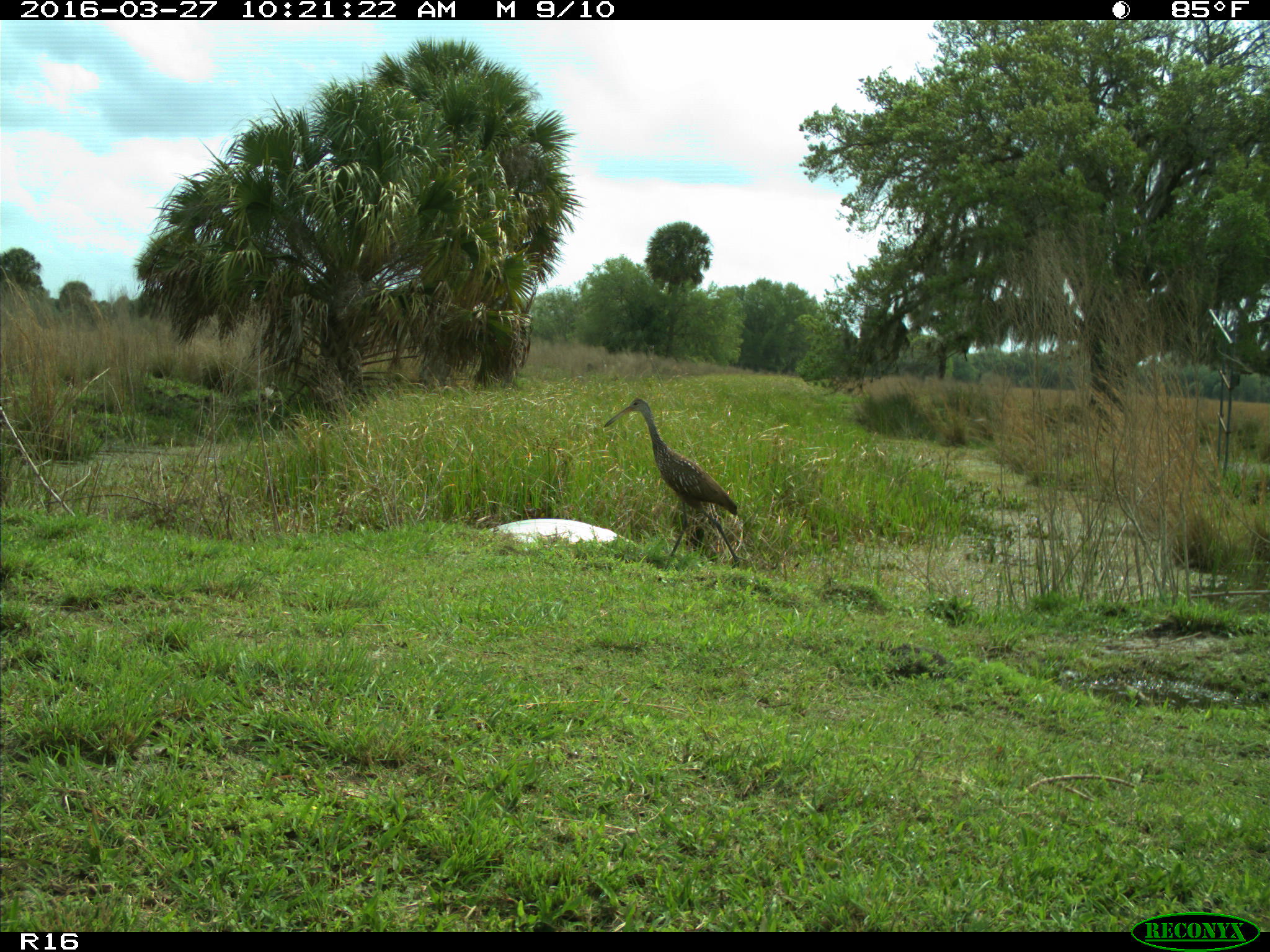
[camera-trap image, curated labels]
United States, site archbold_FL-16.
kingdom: Animalia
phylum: Chordata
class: Aves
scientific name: Aves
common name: birds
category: unidentified bird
Unidentified bird (birds) (Aves).